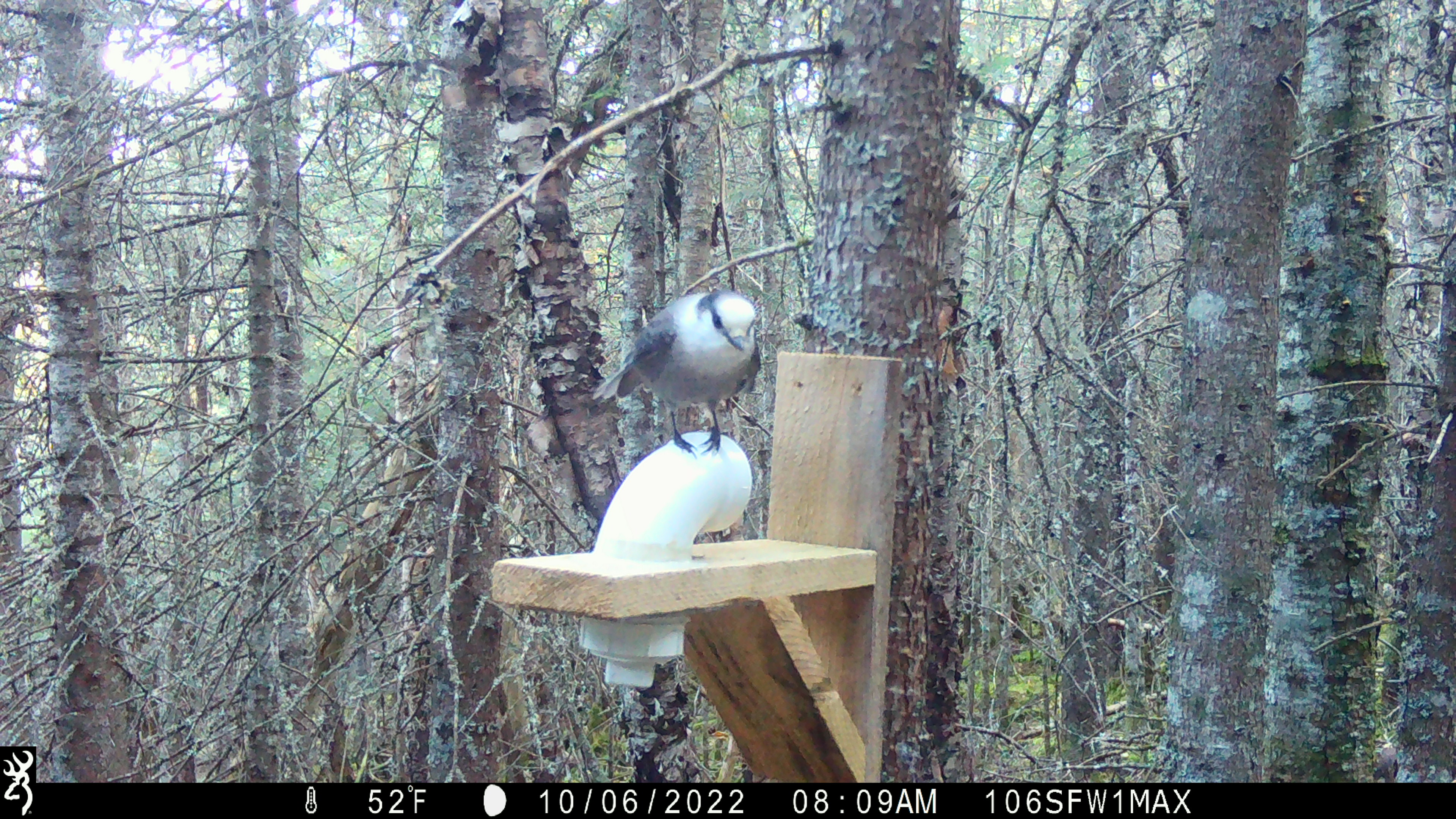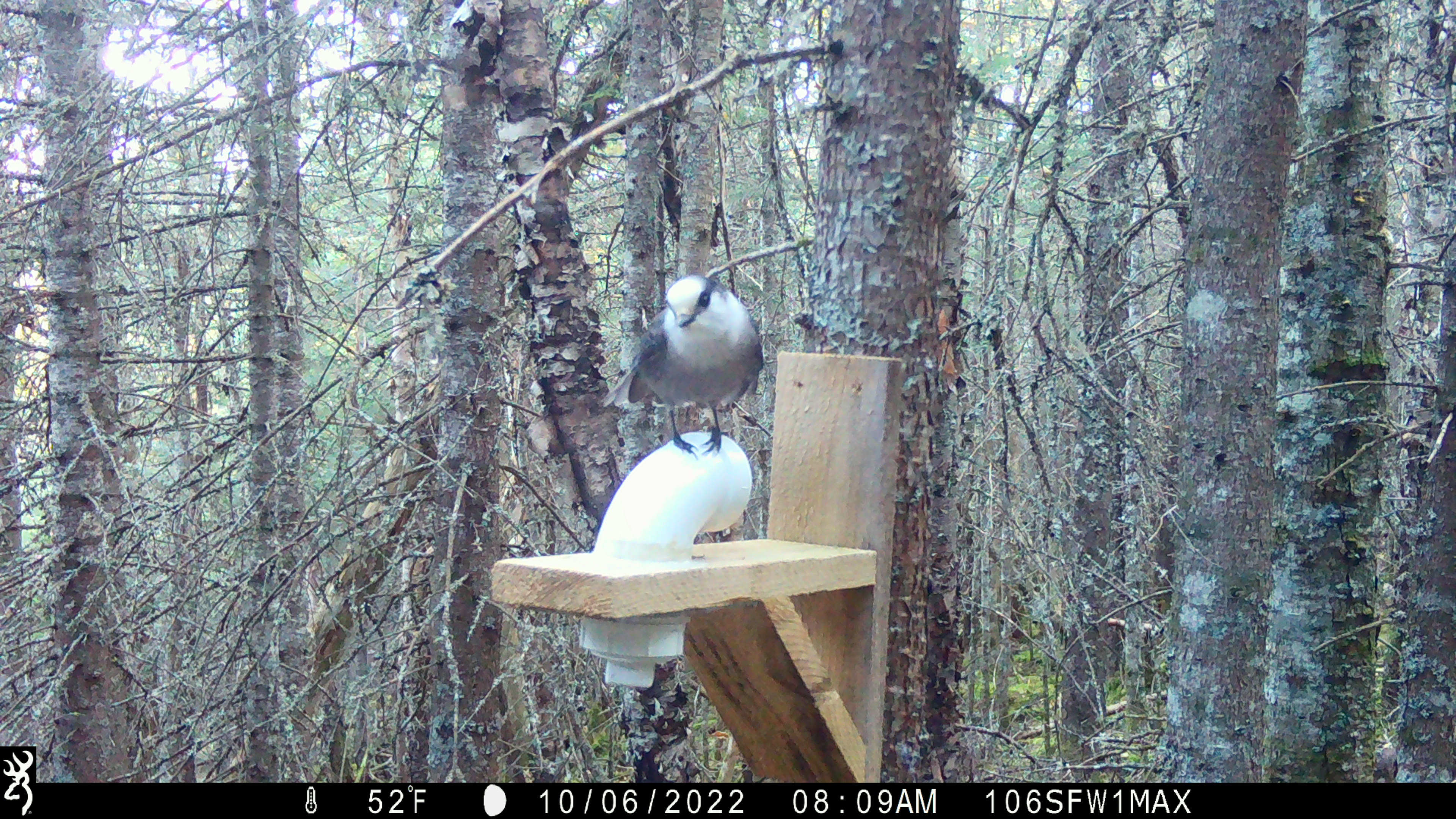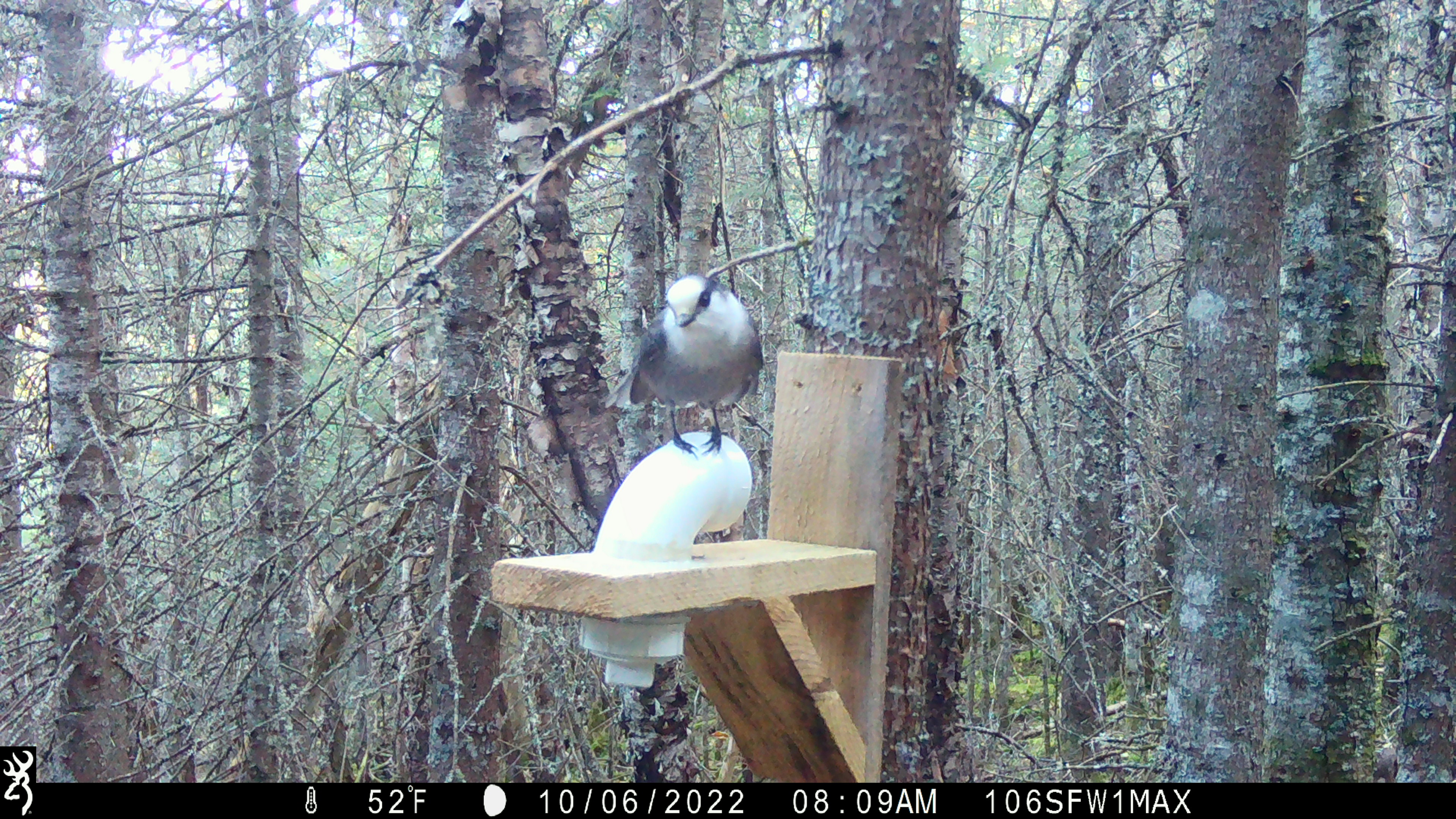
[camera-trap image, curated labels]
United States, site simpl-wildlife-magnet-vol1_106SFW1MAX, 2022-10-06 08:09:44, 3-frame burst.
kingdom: Animalia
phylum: Chordata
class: Aves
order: Passeriformes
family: Corvidae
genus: Perisoreus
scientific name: Perisoreus canadensis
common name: canada jay